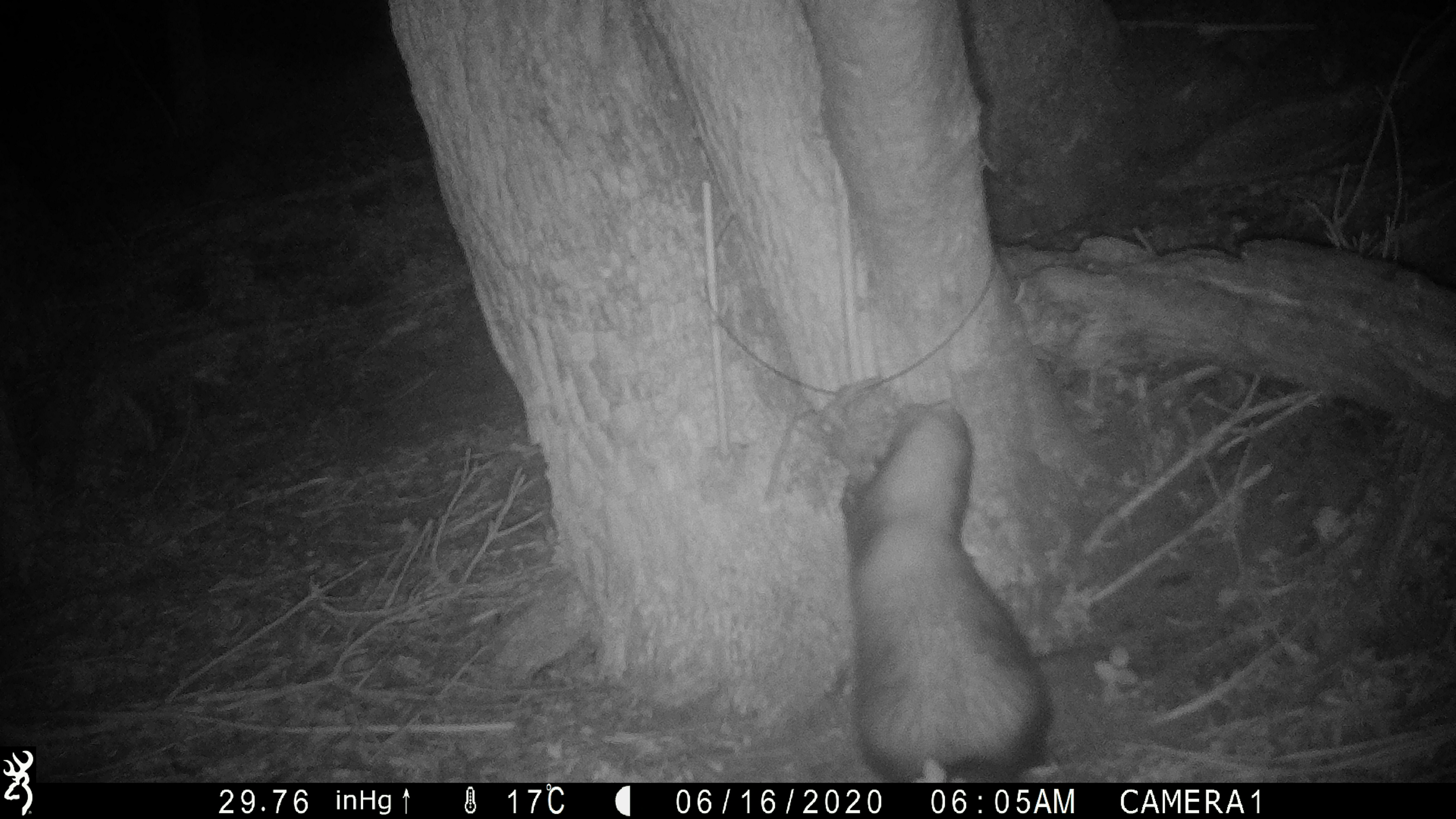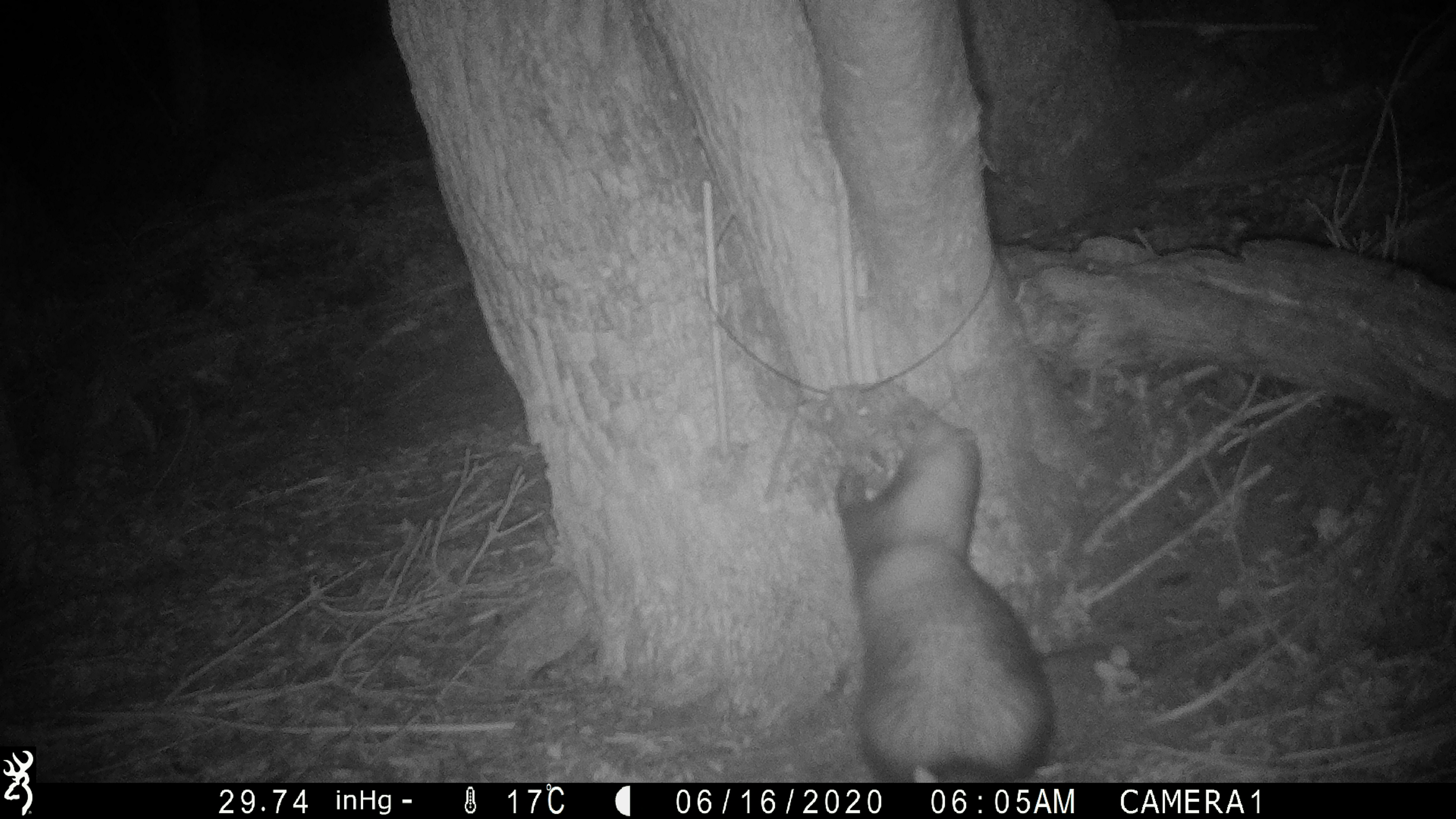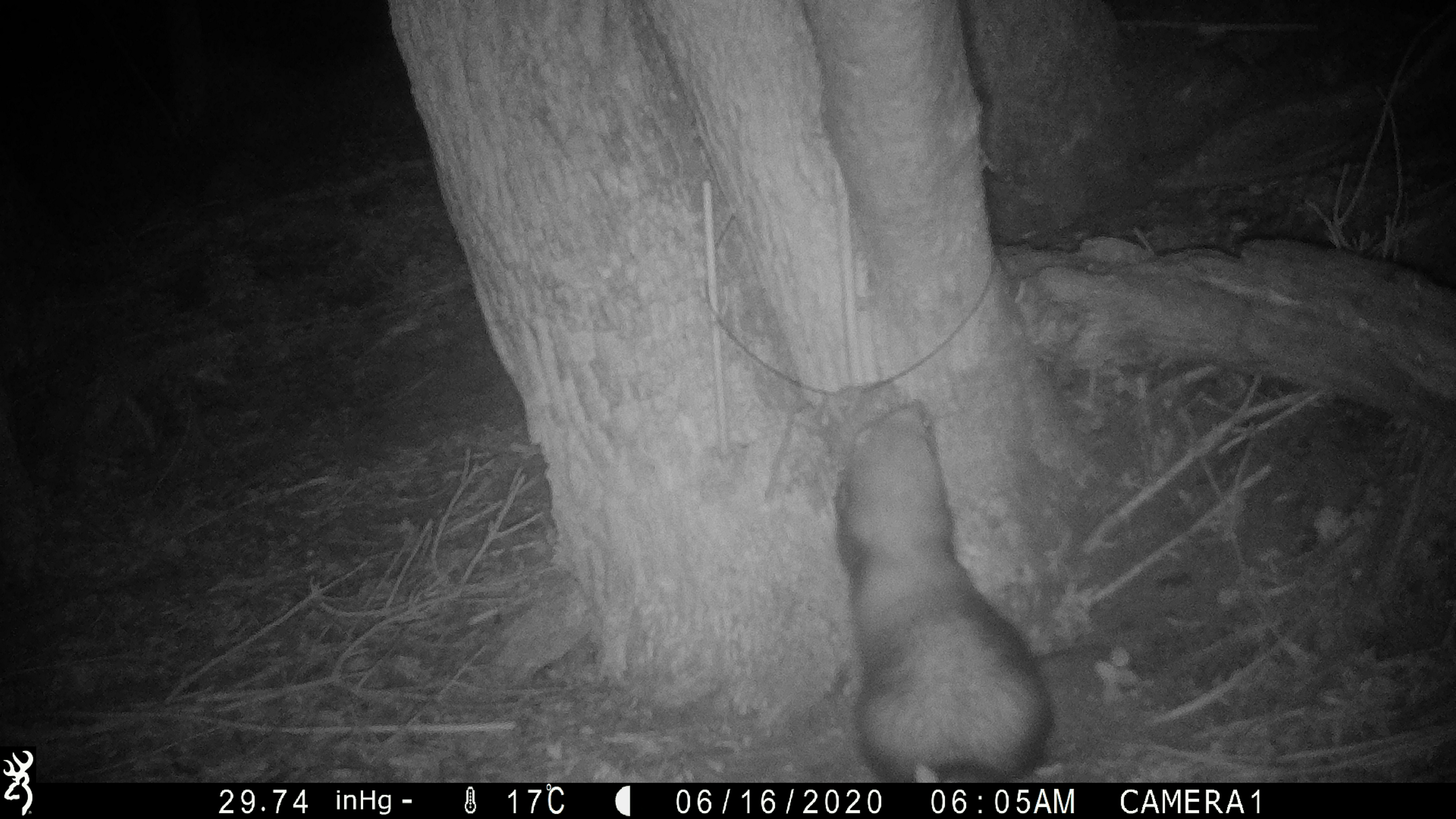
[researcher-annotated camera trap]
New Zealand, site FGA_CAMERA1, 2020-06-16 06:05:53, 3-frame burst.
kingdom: Animalia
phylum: Chordata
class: Mammalia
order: Carnivora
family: Mustelidae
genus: Mustela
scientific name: Mustela furo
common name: ferret